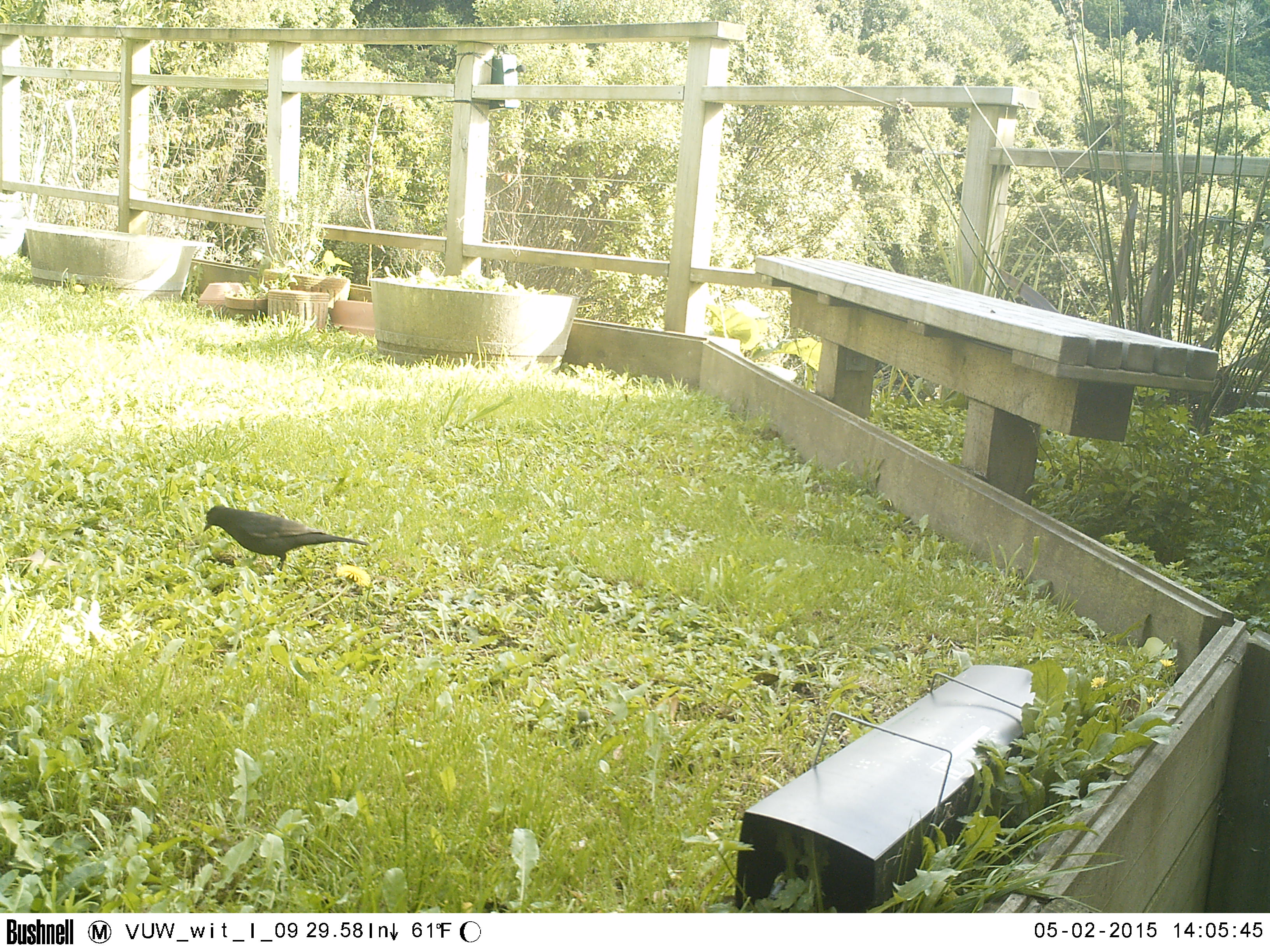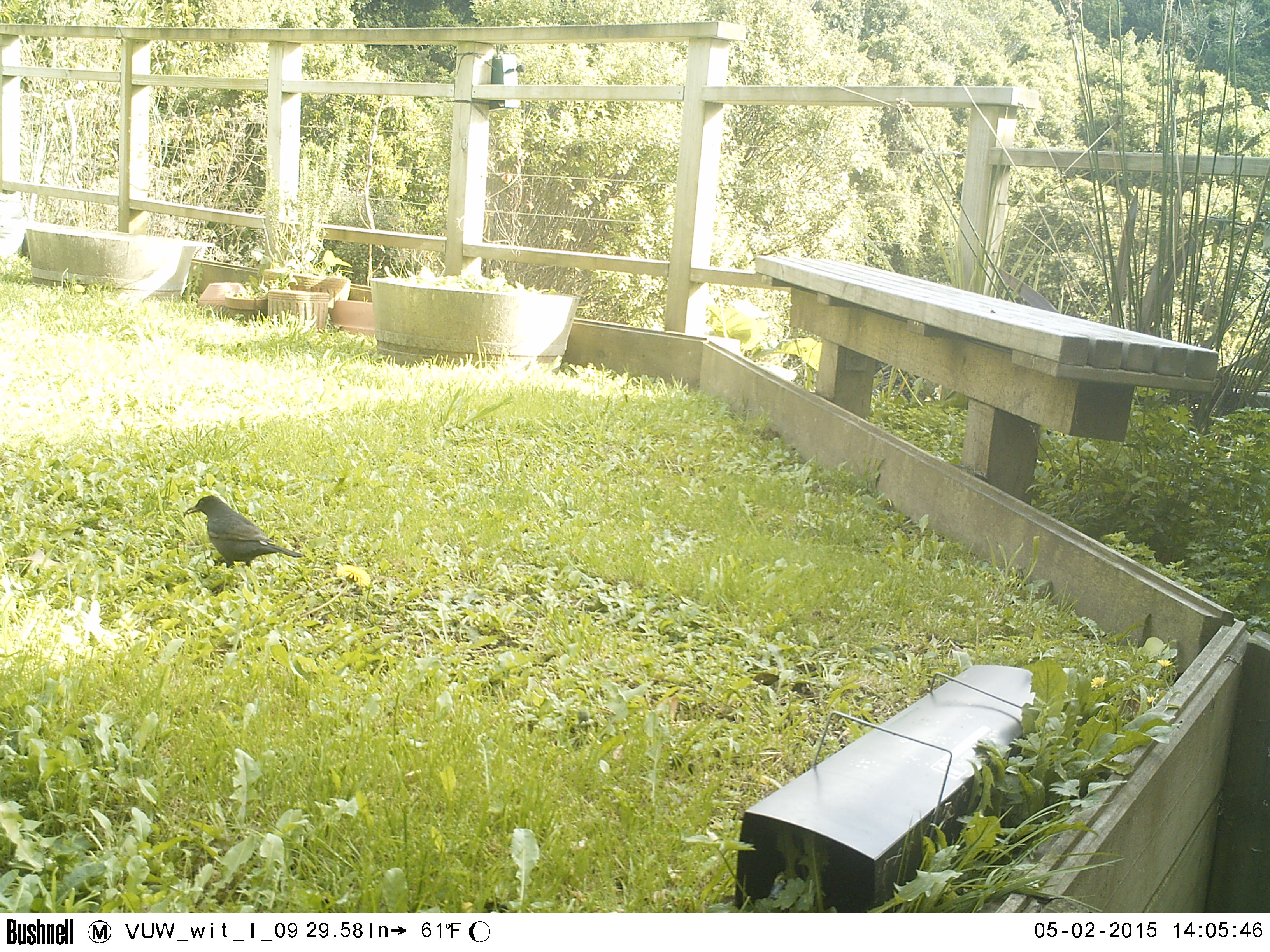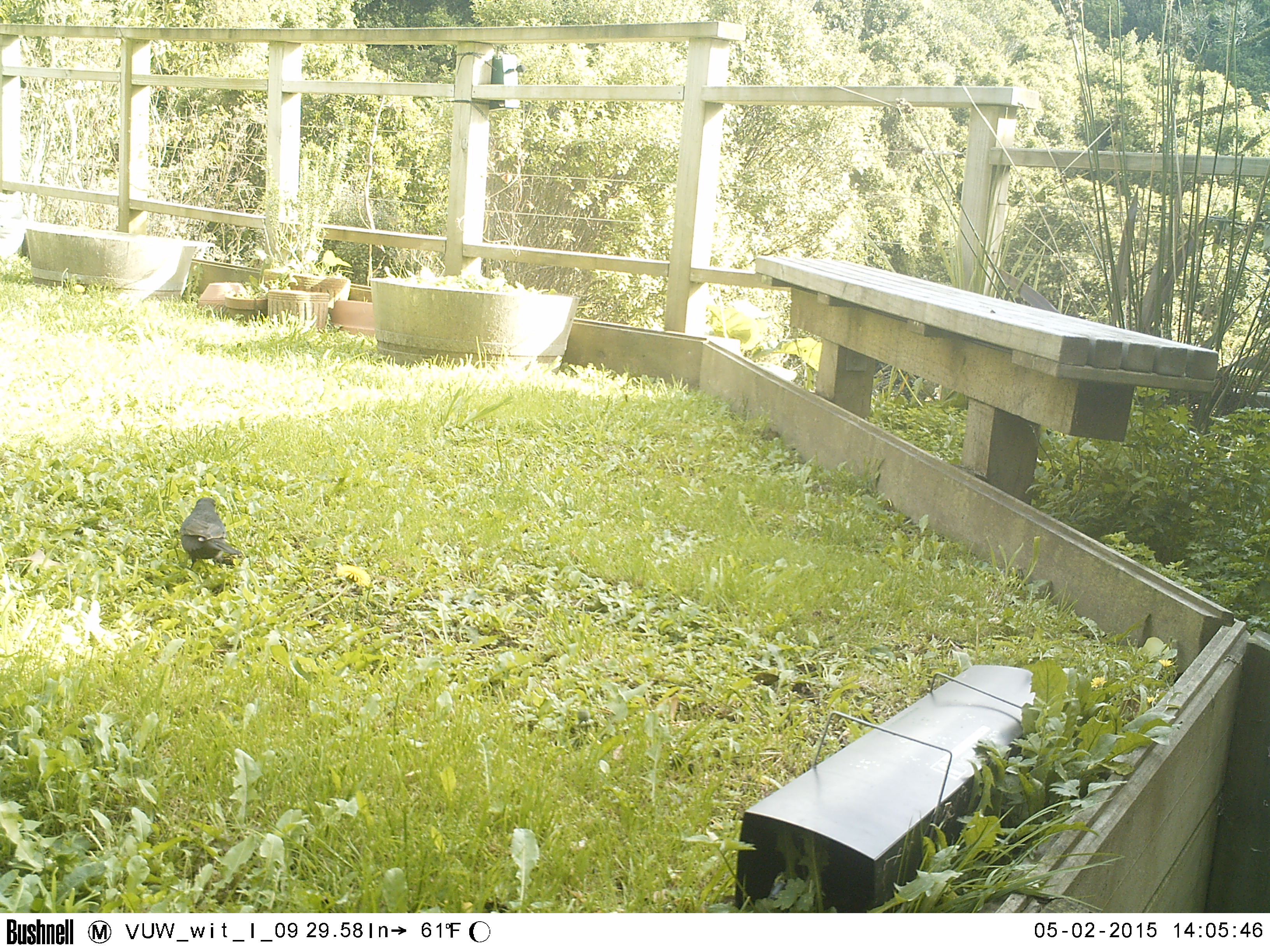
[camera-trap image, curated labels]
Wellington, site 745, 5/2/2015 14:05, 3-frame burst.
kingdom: Animalia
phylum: Chordata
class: Aves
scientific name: Aves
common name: bird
Bird (Aves).